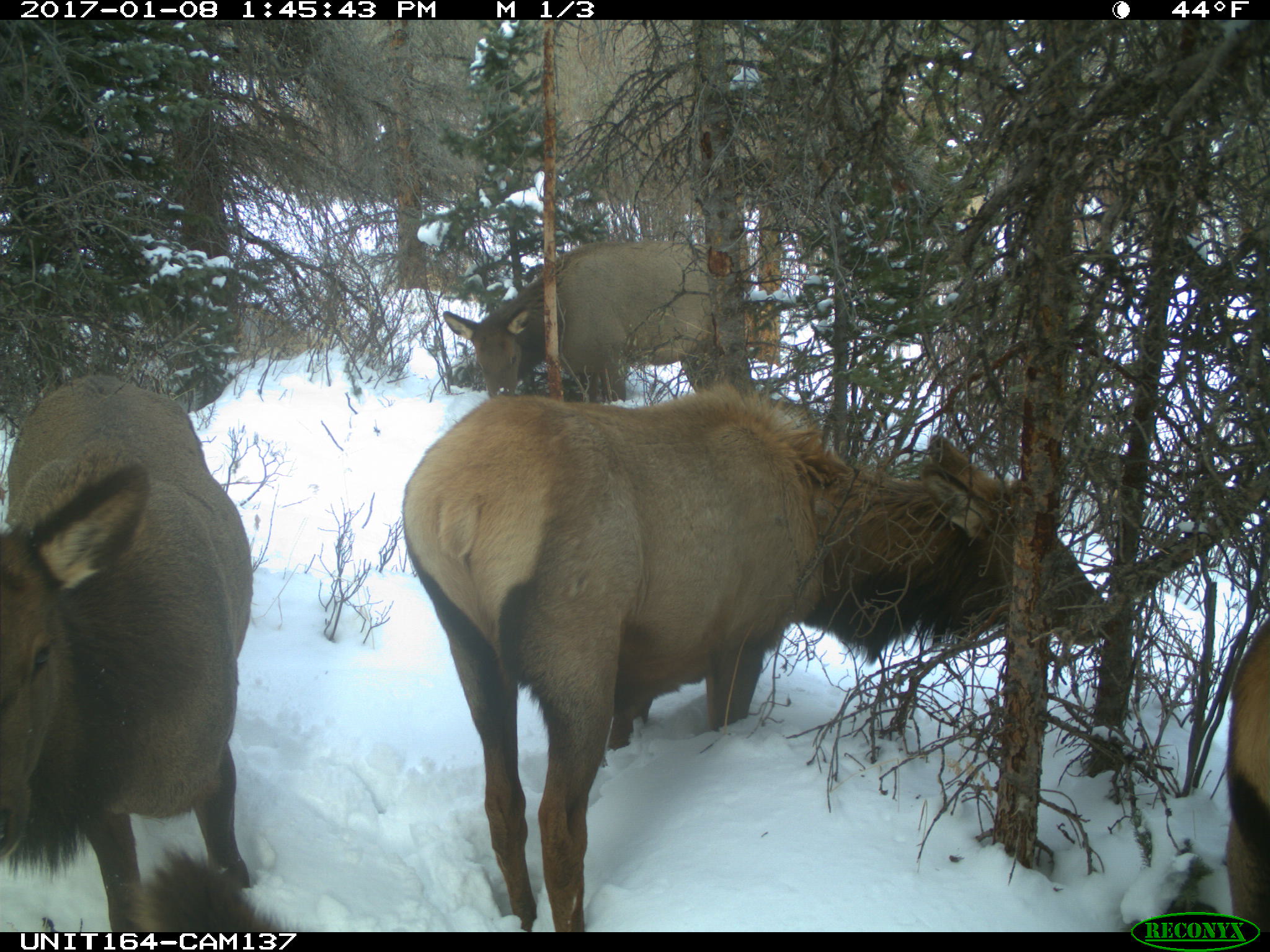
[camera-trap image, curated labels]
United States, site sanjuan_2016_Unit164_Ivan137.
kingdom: Animalia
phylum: Chordata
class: Mammalia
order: Artiodactyla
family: Cervidae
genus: Cervus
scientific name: Cervus elaphus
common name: red deer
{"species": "Cervus elaphus (red deer)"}